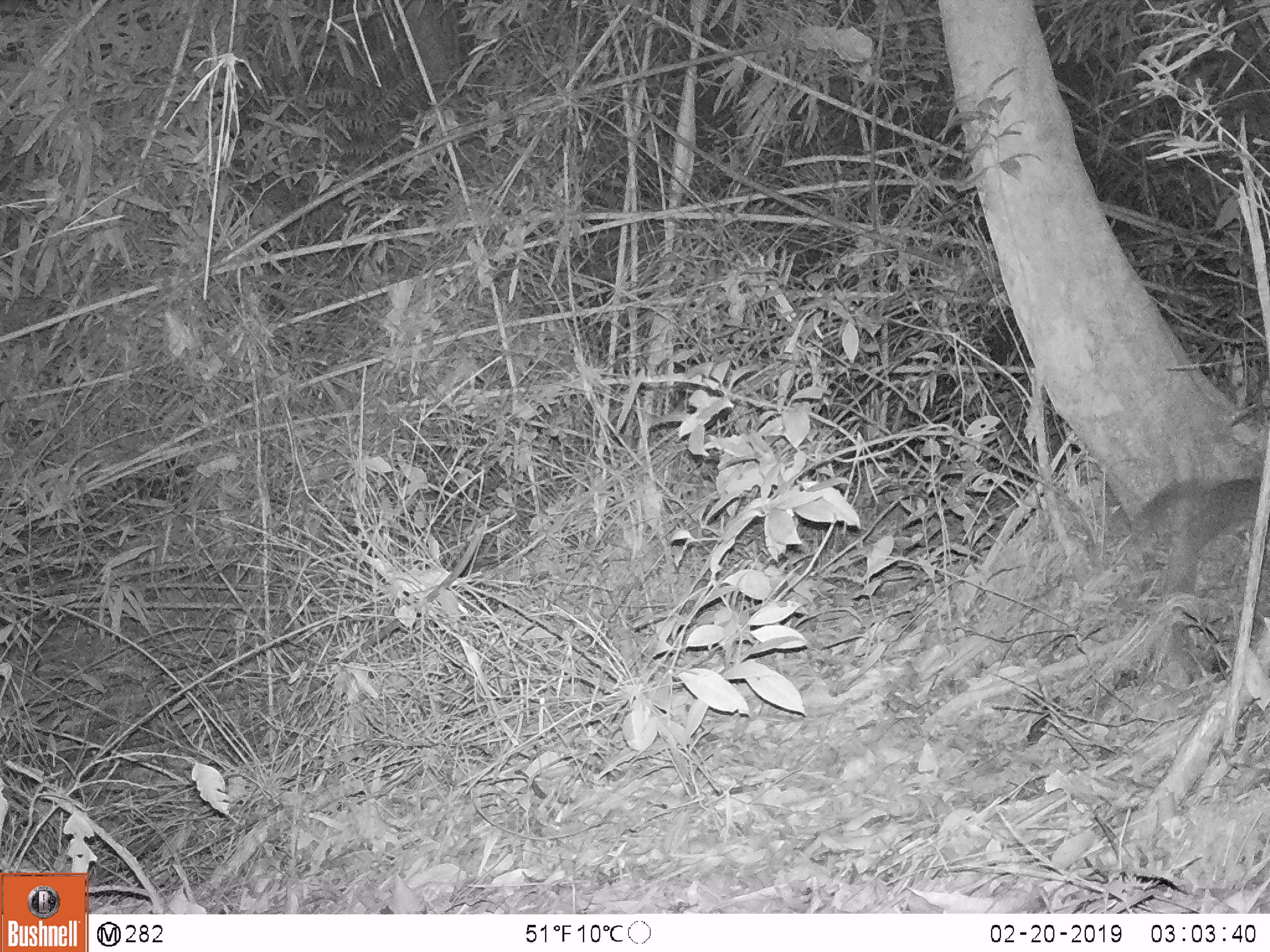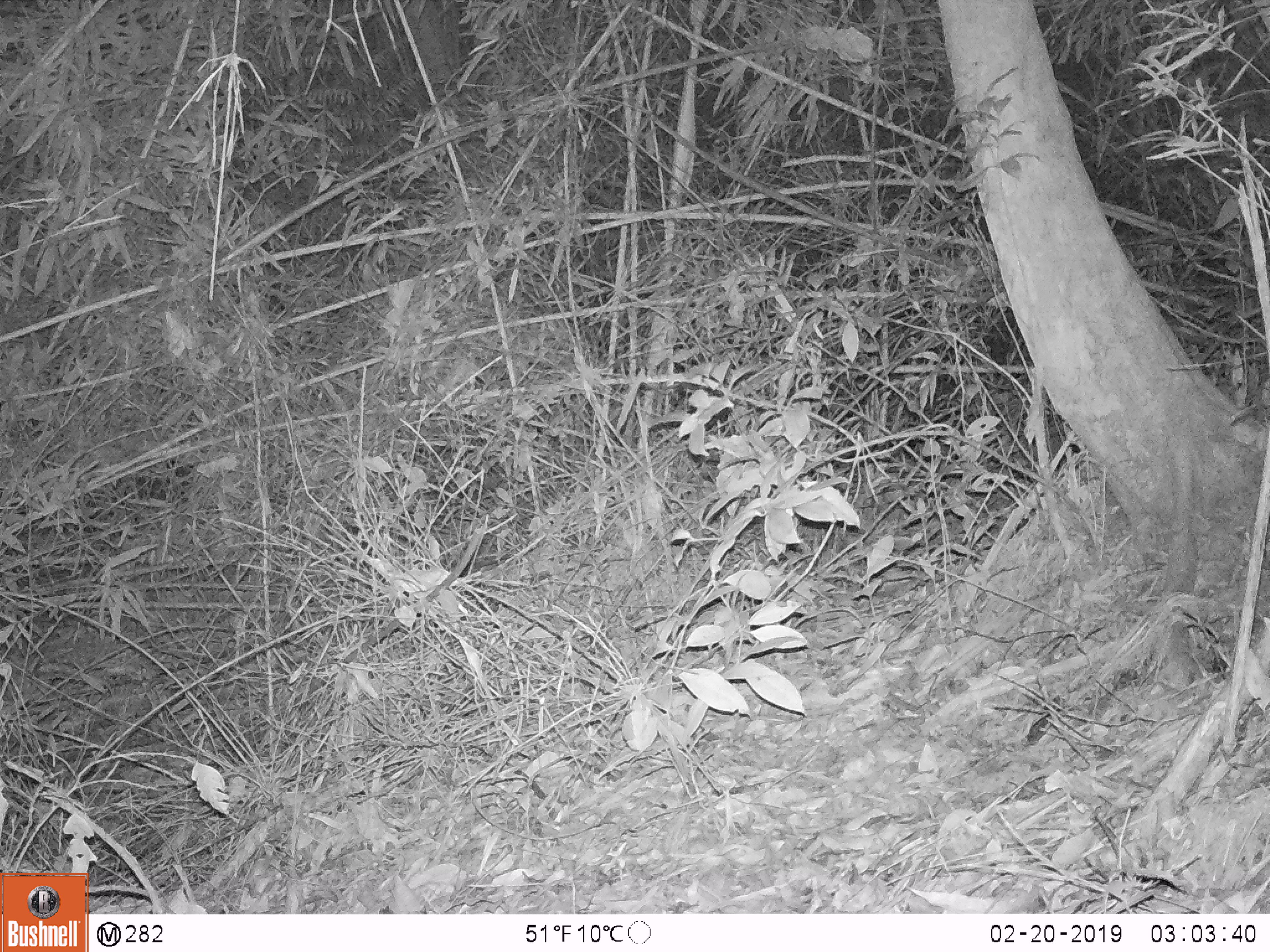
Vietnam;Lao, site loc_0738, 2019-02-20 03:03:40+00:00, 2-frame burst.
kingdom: Animalia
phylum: Chordata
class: Mammalia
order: Carnivora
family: Mustelidae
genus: Melogale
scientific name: Melogale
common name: ferret badger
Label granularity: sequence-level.